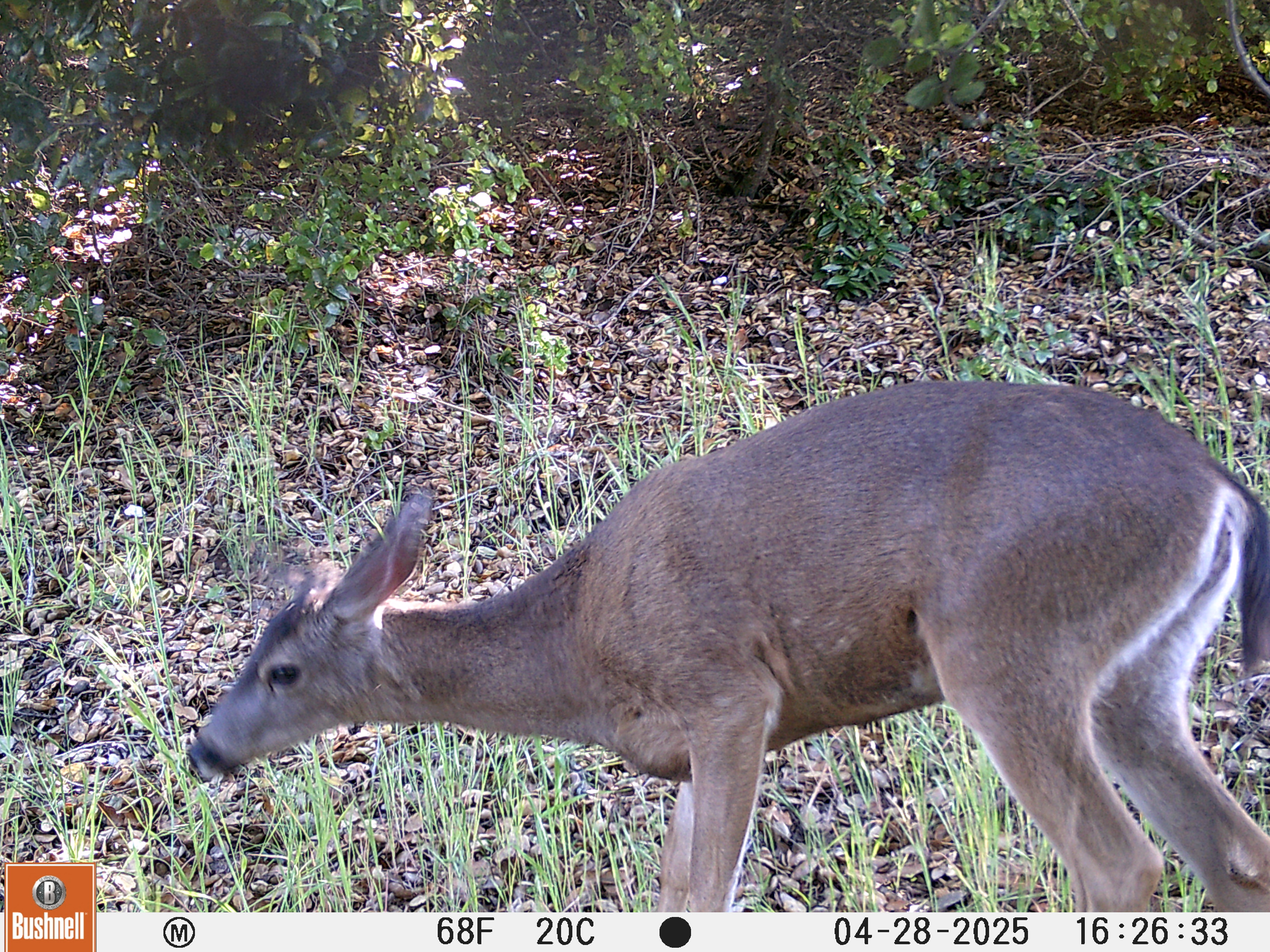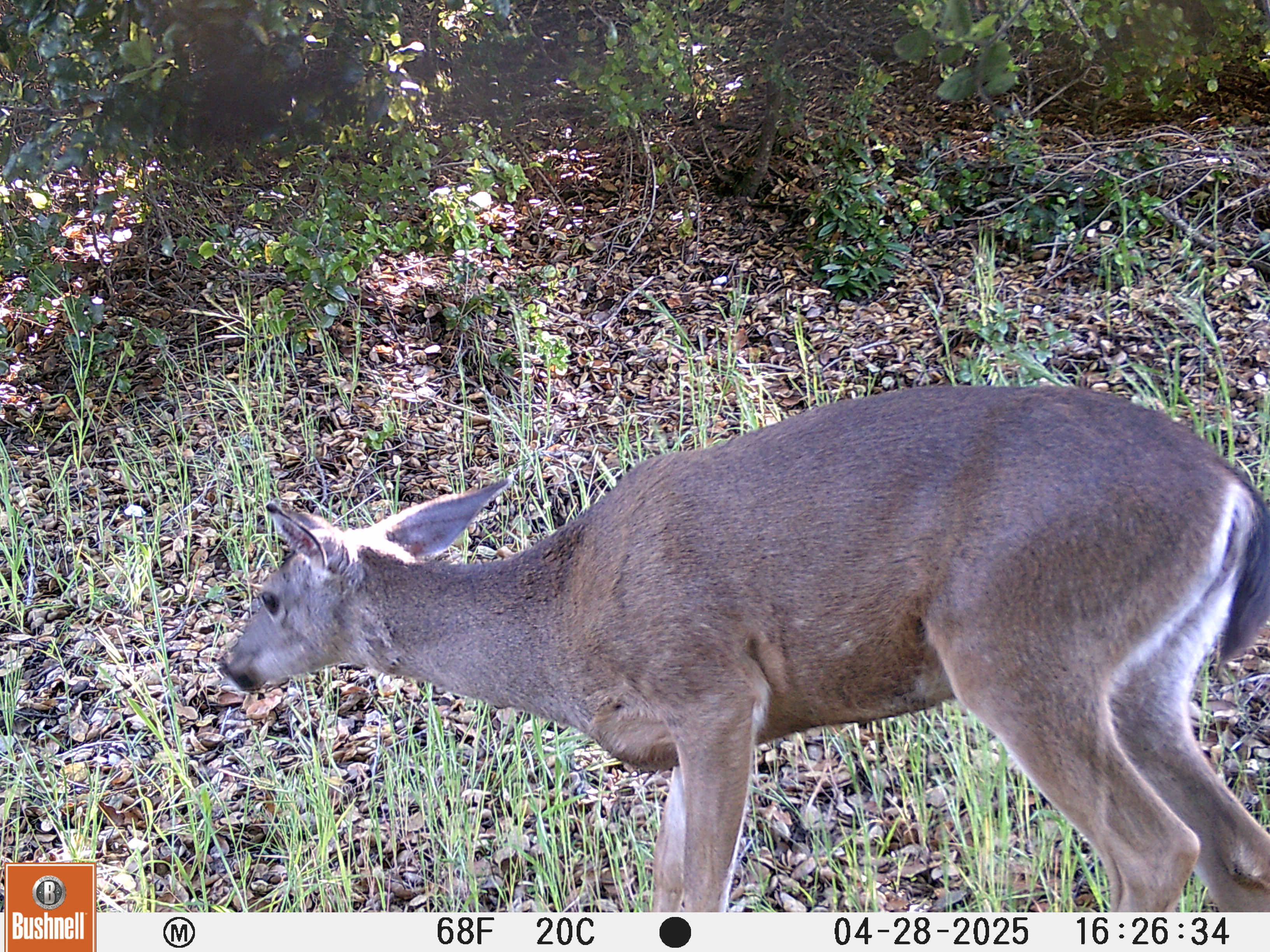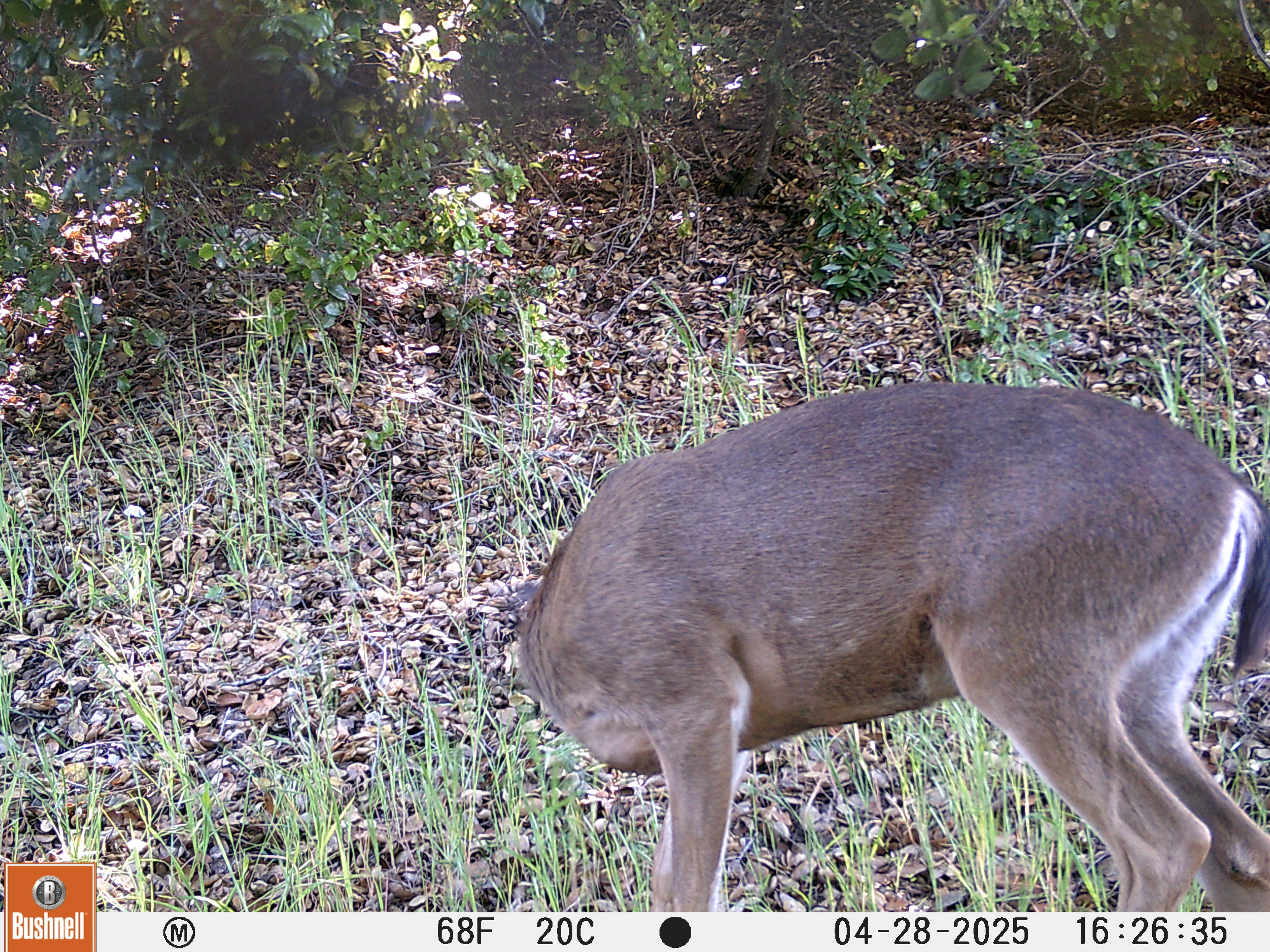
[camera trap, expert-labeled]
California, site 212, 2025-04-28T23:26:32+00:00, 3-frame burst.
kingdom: Animalia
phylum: Chordata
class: Mammalia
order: Artiodactyla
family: Cervidae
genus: Odocoileus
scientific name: Odocoileus hemionus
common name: mule deer